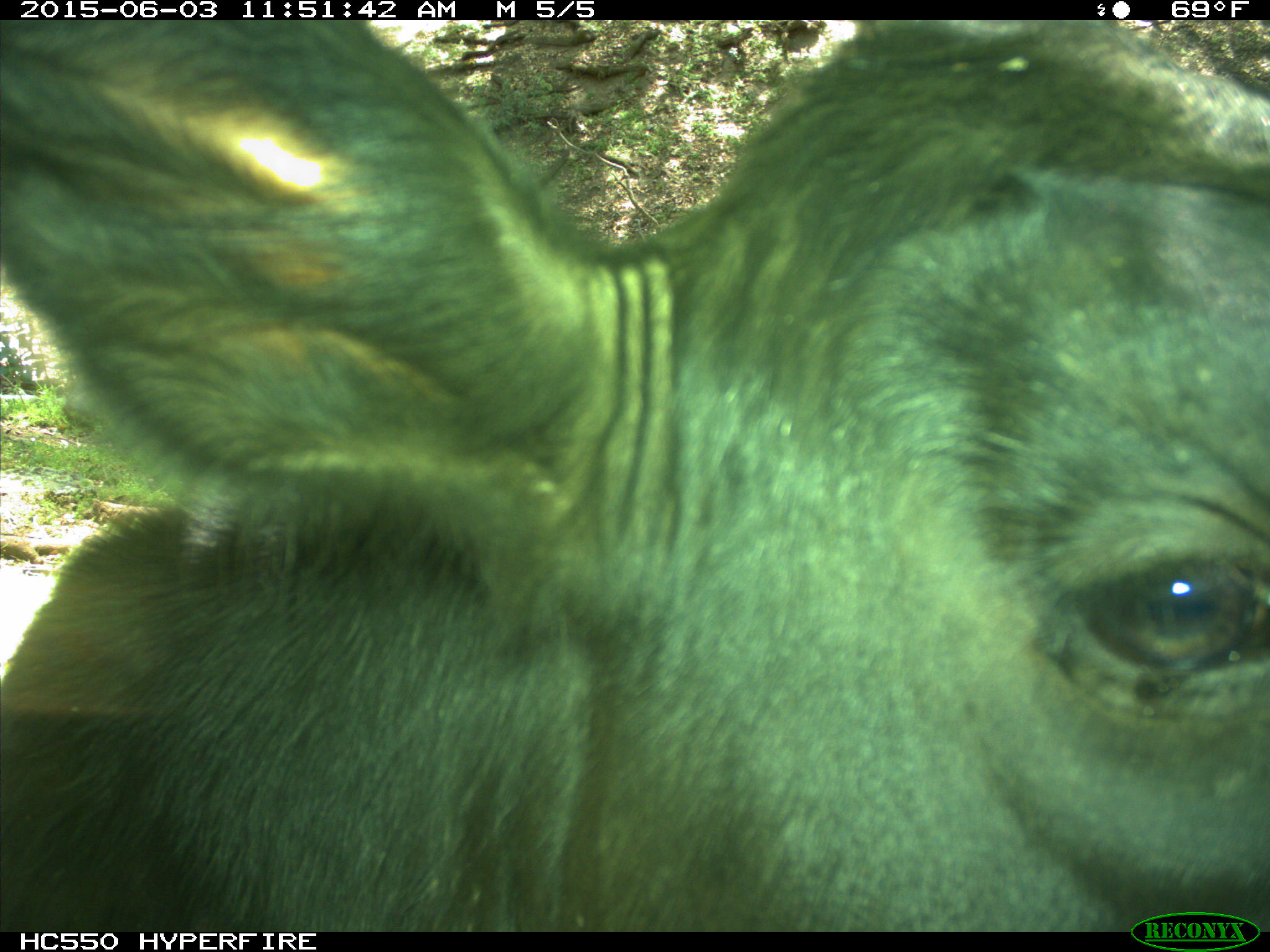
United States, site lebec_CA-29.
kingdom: Animalia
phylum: Chordata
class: Mammalia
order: Artiodactyla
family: Bovidae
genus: Bos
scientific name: Bos taurus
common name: domestic cow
Bos taurus (domestic cow).